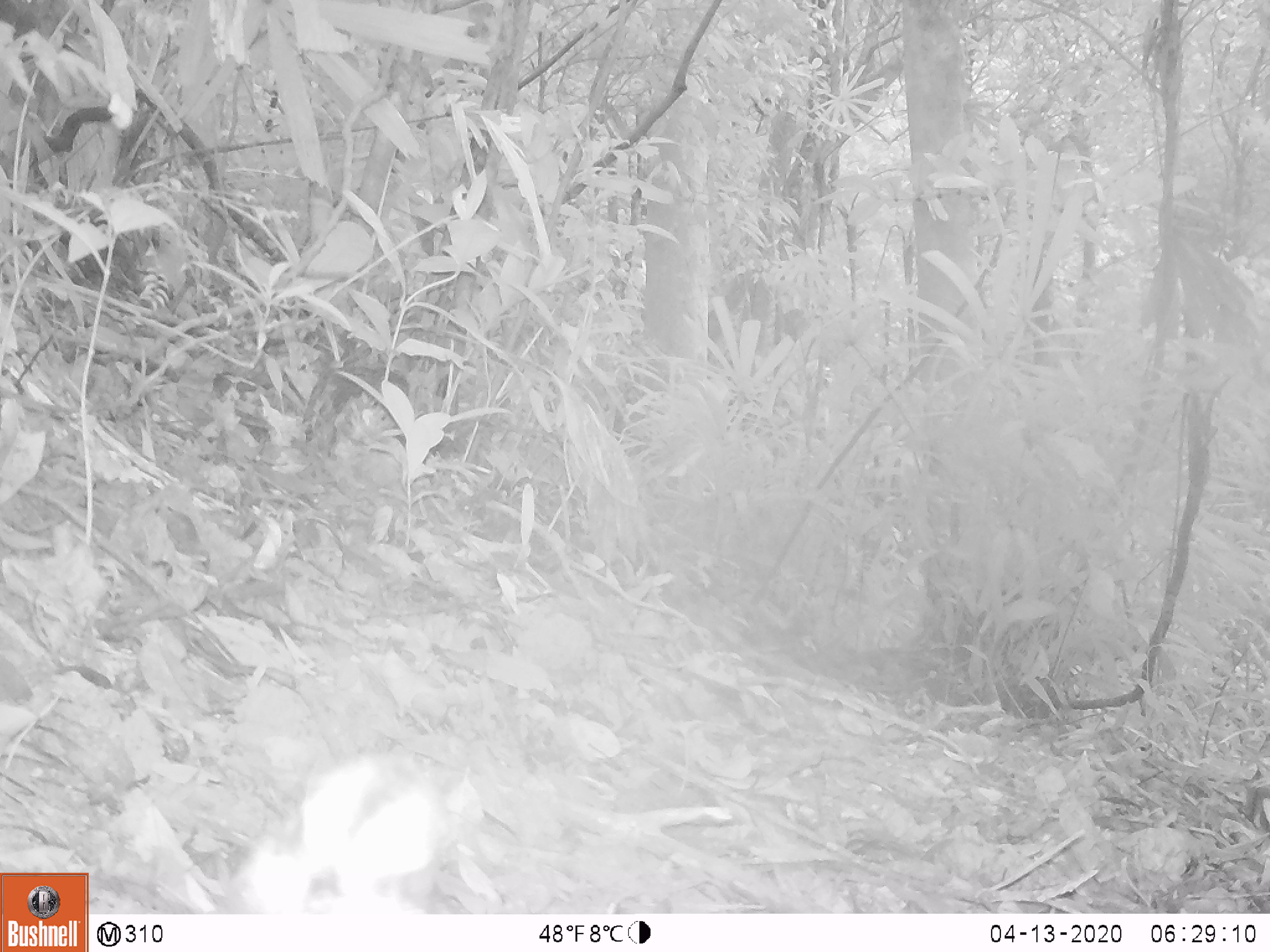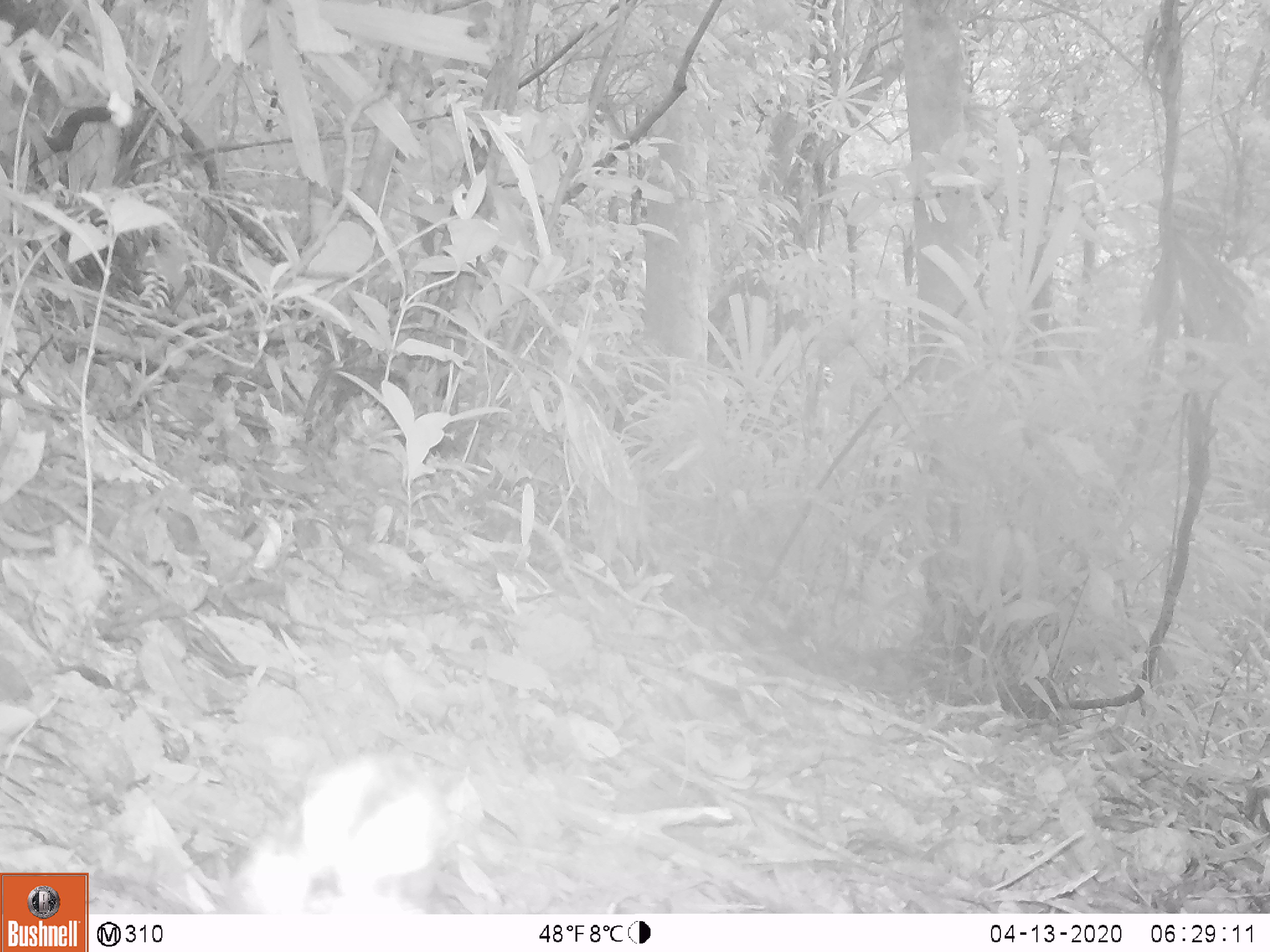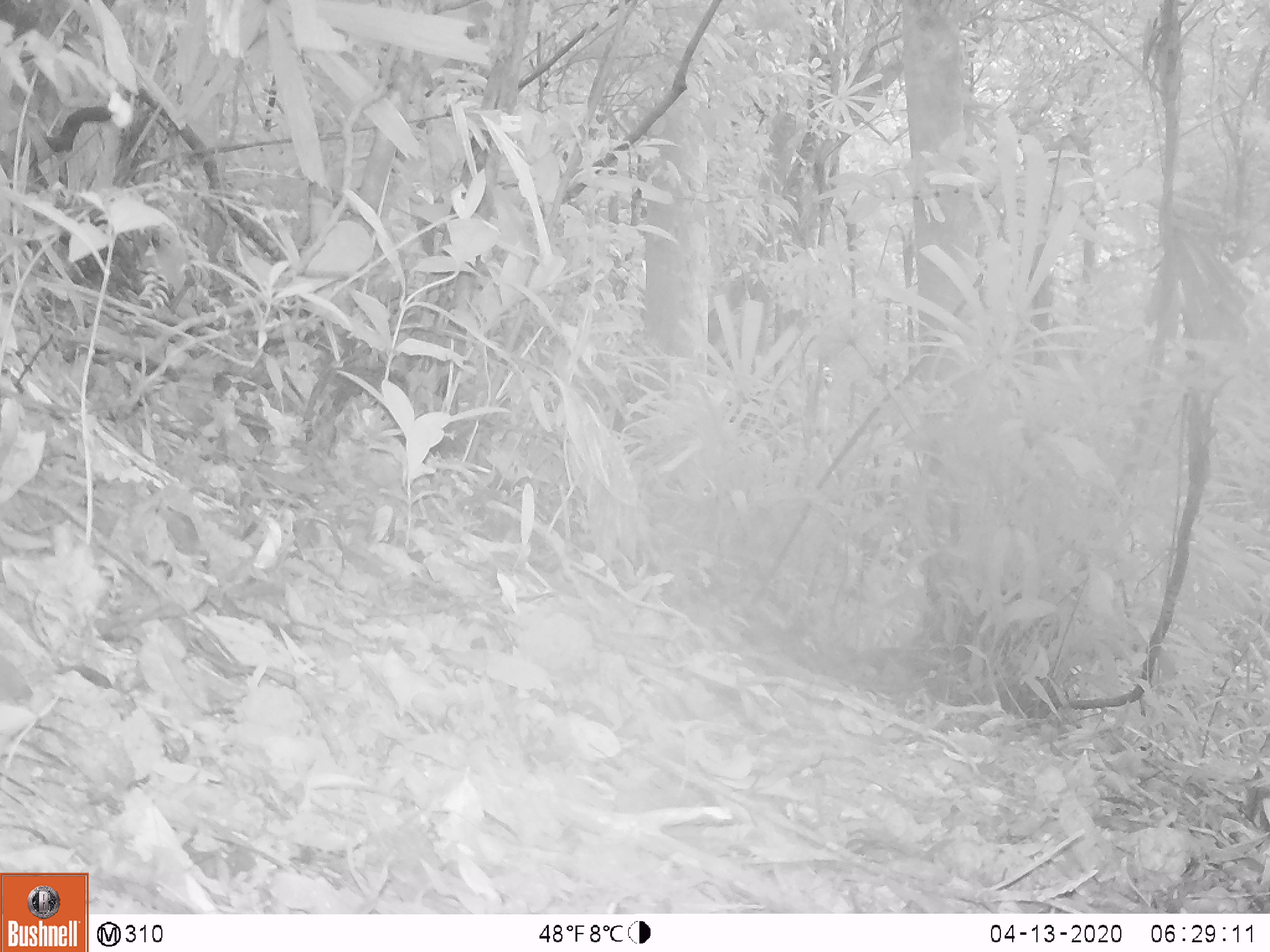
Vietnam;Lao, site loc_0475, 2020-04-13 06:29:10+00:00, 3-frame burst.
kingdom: Animalia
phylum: Chordata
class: Aves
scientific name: Aves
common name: bird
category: unidentified bird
Unidentified bird (bird) (Aves). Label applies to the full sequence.